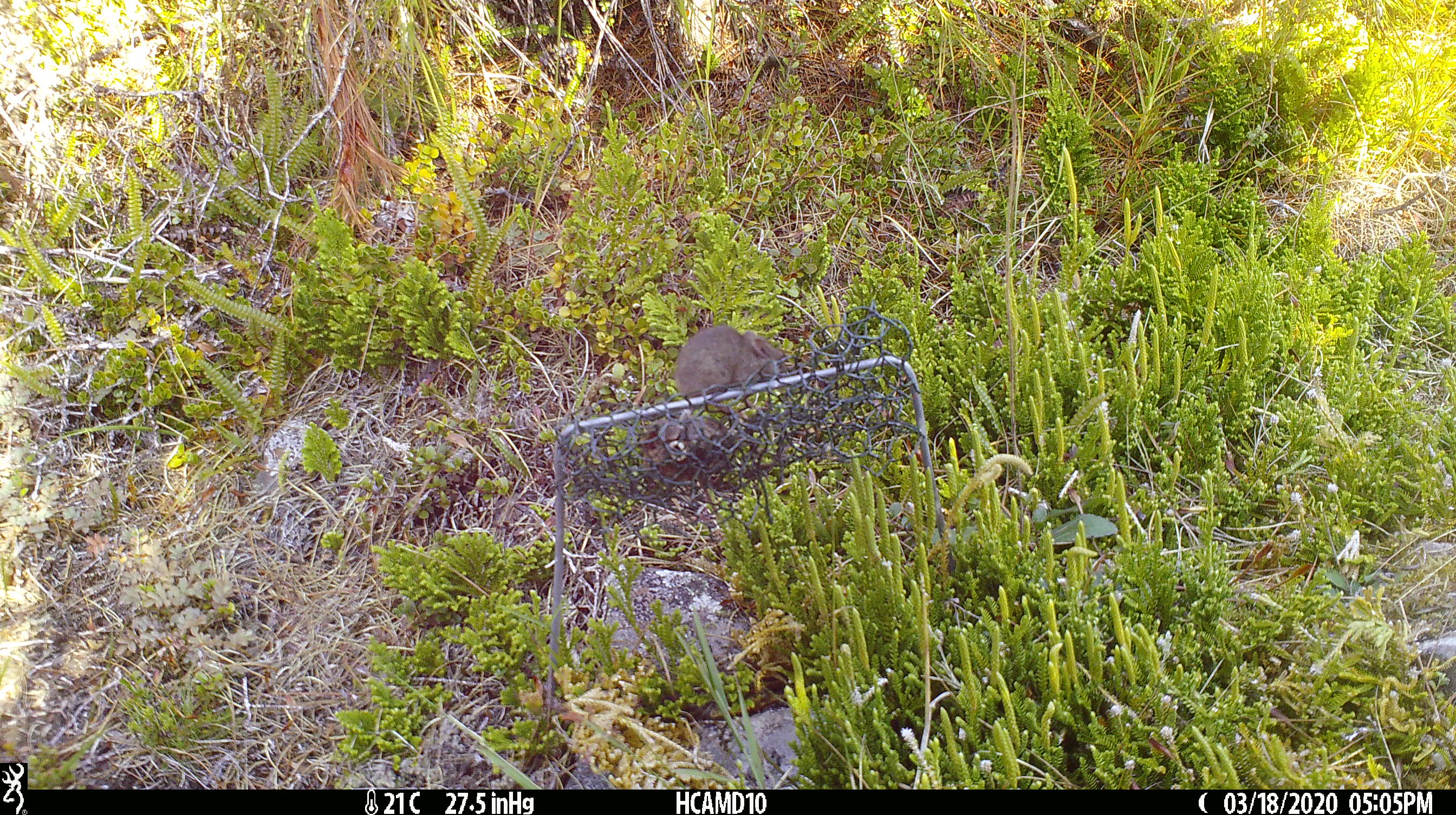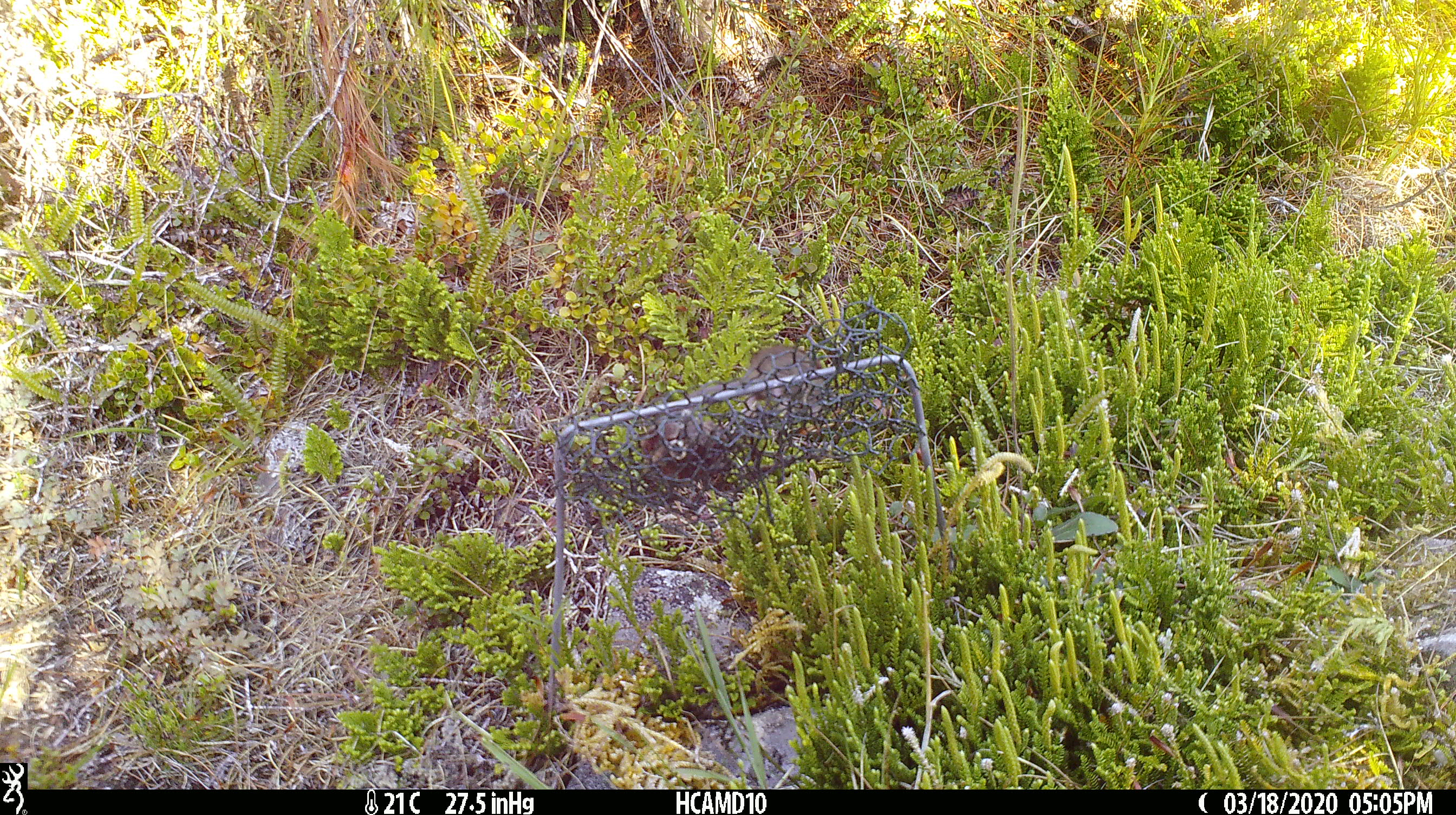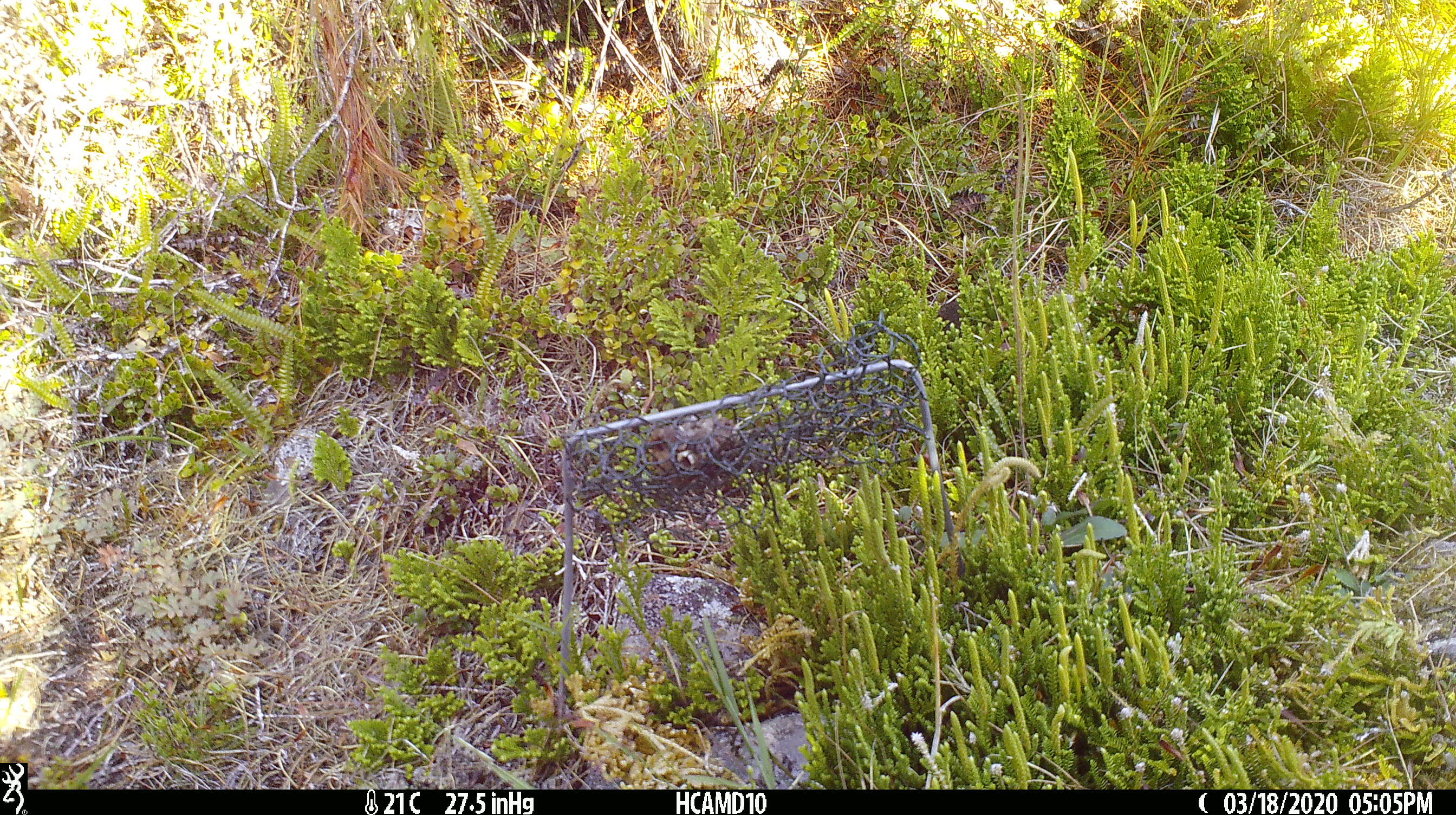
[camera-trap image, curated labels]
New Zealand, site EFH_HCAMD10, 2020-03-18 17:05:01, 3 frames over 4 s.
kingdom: Animalia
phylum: Chordata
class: Mammalia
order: Rodentia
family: Muridae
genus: Mus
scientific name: Mus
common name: mouse